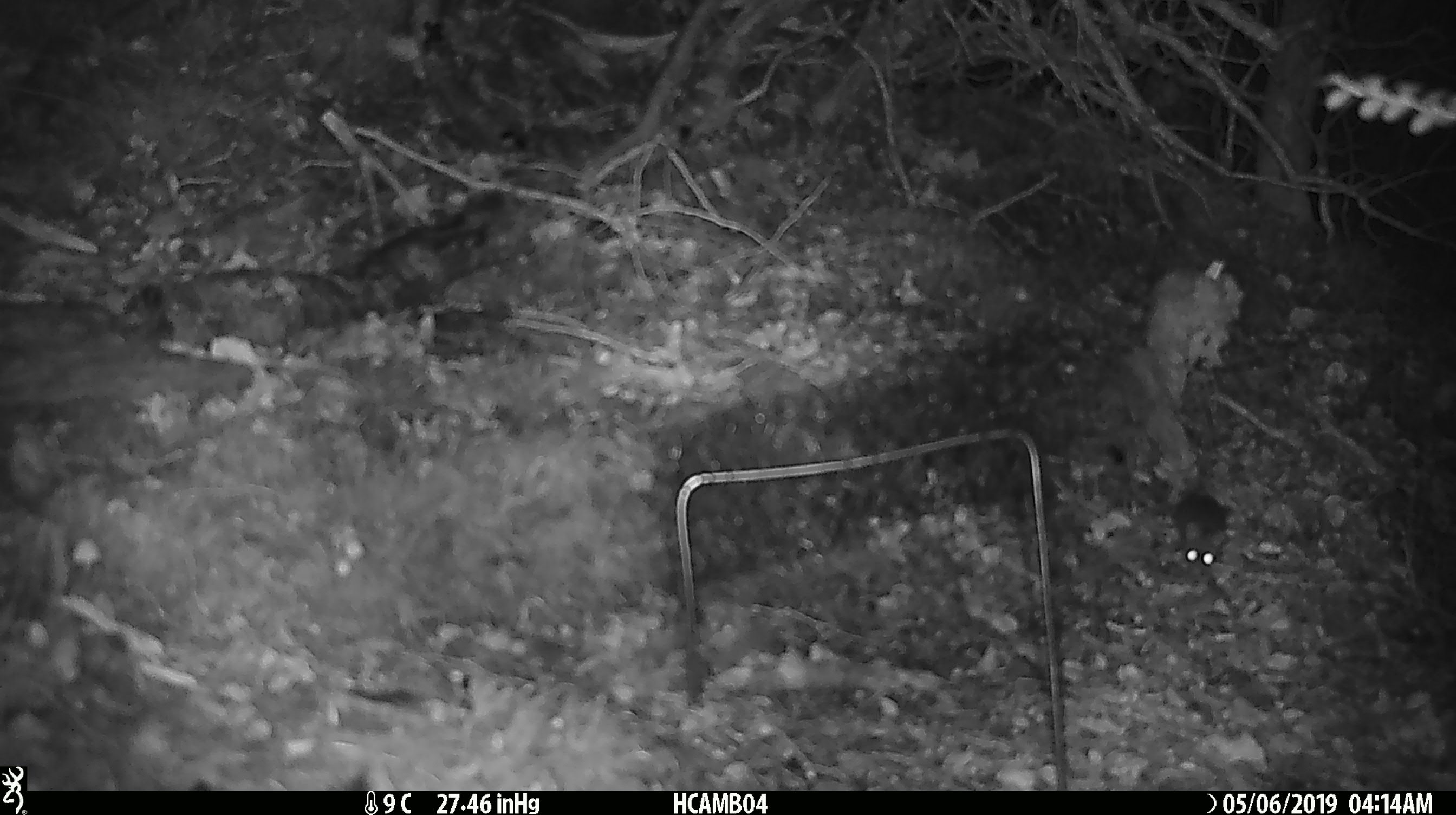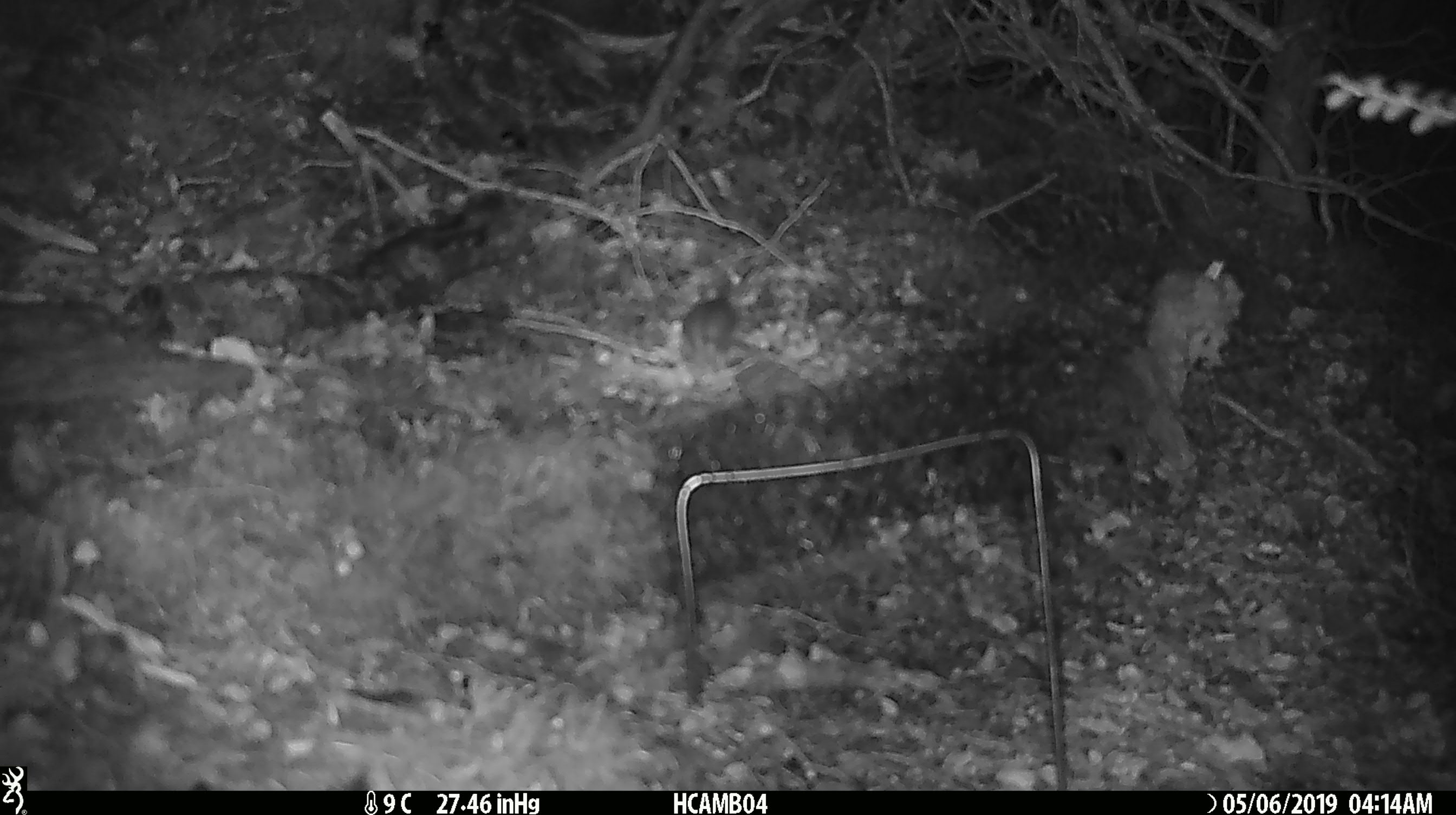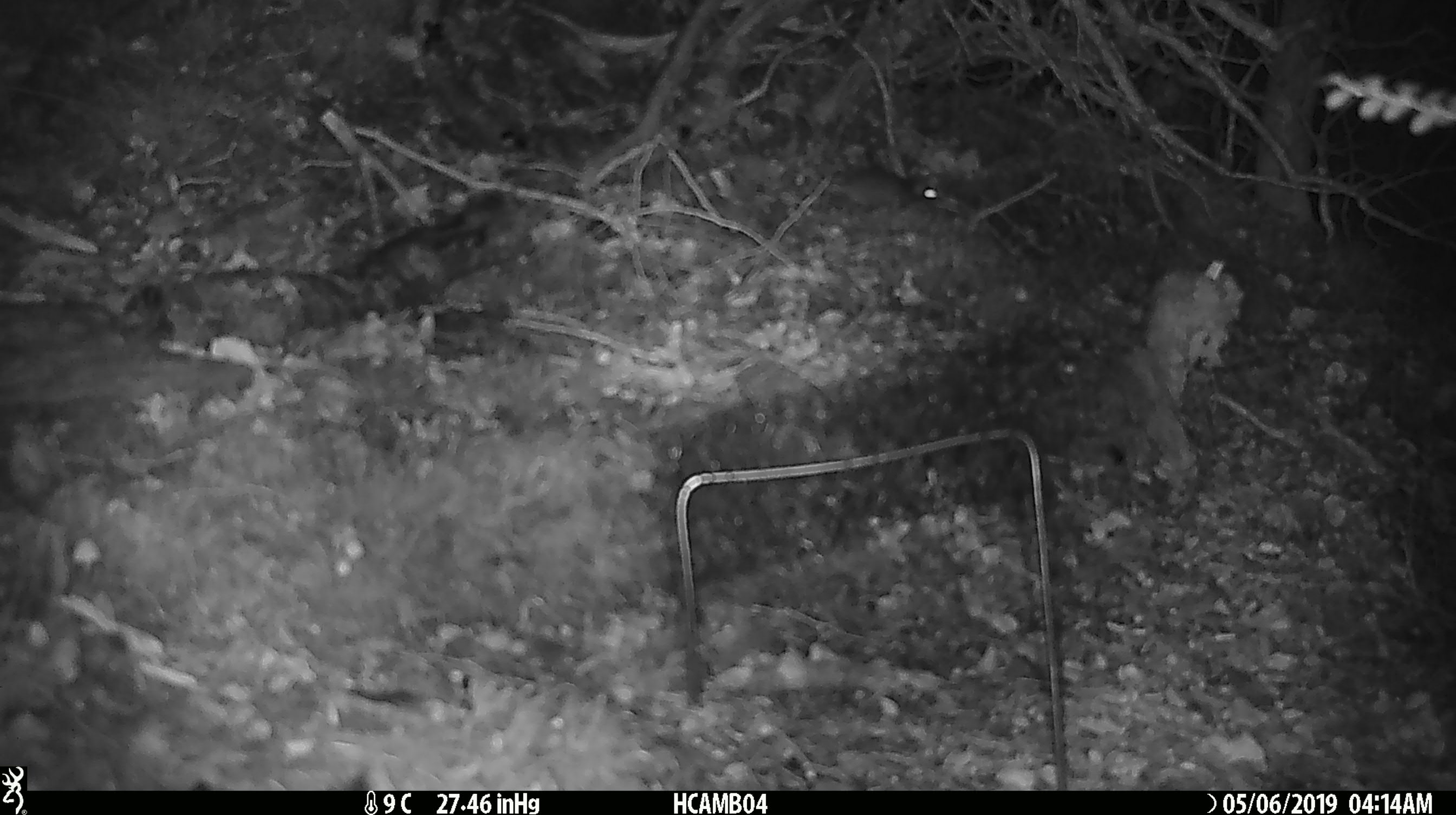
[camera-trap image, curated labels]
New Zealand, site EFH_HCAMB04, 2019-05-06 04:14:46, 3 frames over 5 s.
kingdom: Animalia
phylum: Chordata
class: Mammalia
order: Rodentia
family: Muridae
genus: Mus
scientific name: Mus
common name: mouse